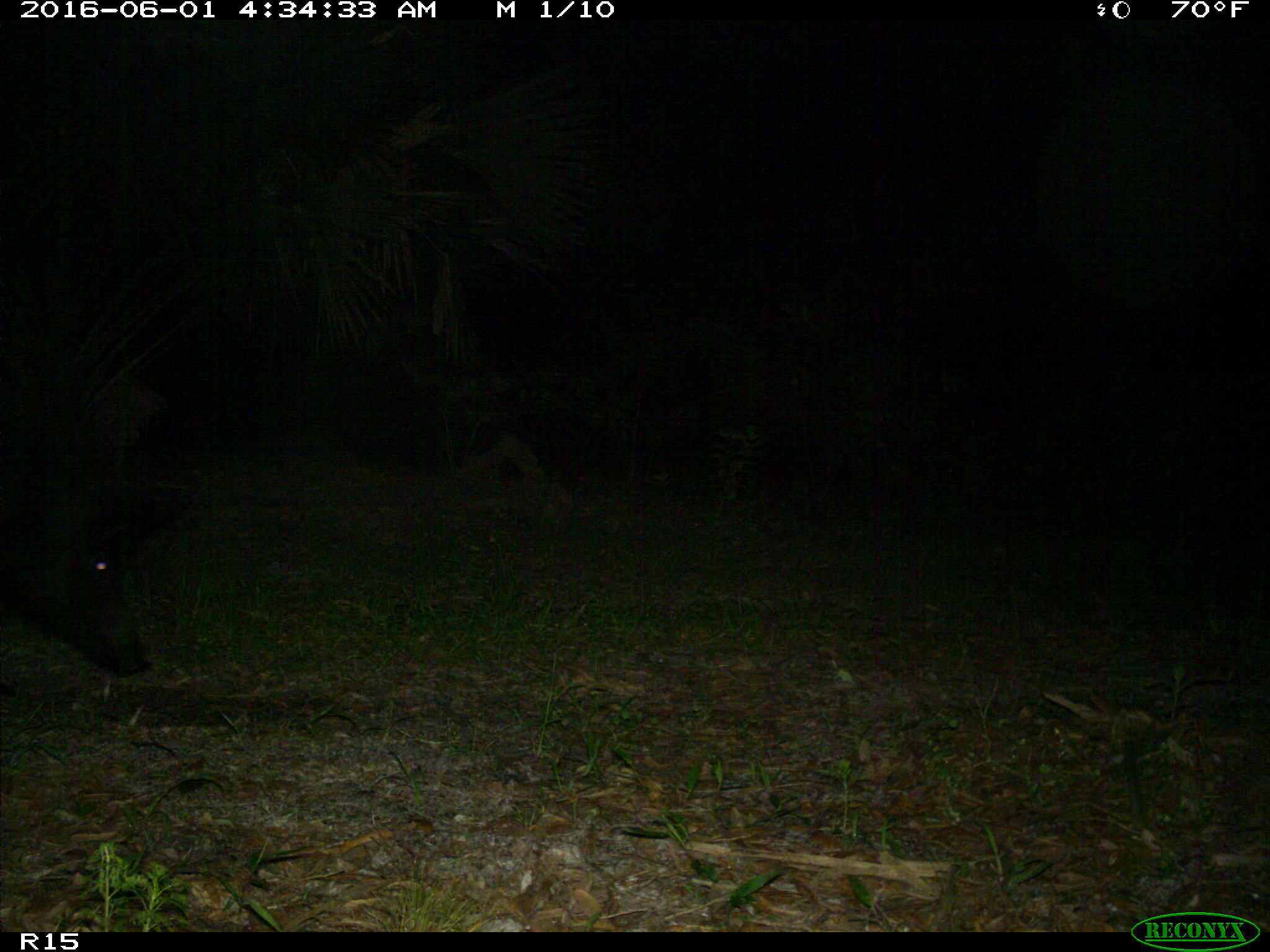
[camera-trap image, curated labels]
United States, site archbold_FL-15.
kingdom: Animalia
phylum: Chordata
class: Mammalia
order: Artiodactyla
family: Suidae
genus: Sus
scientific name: Sus scrofa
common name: wild boar